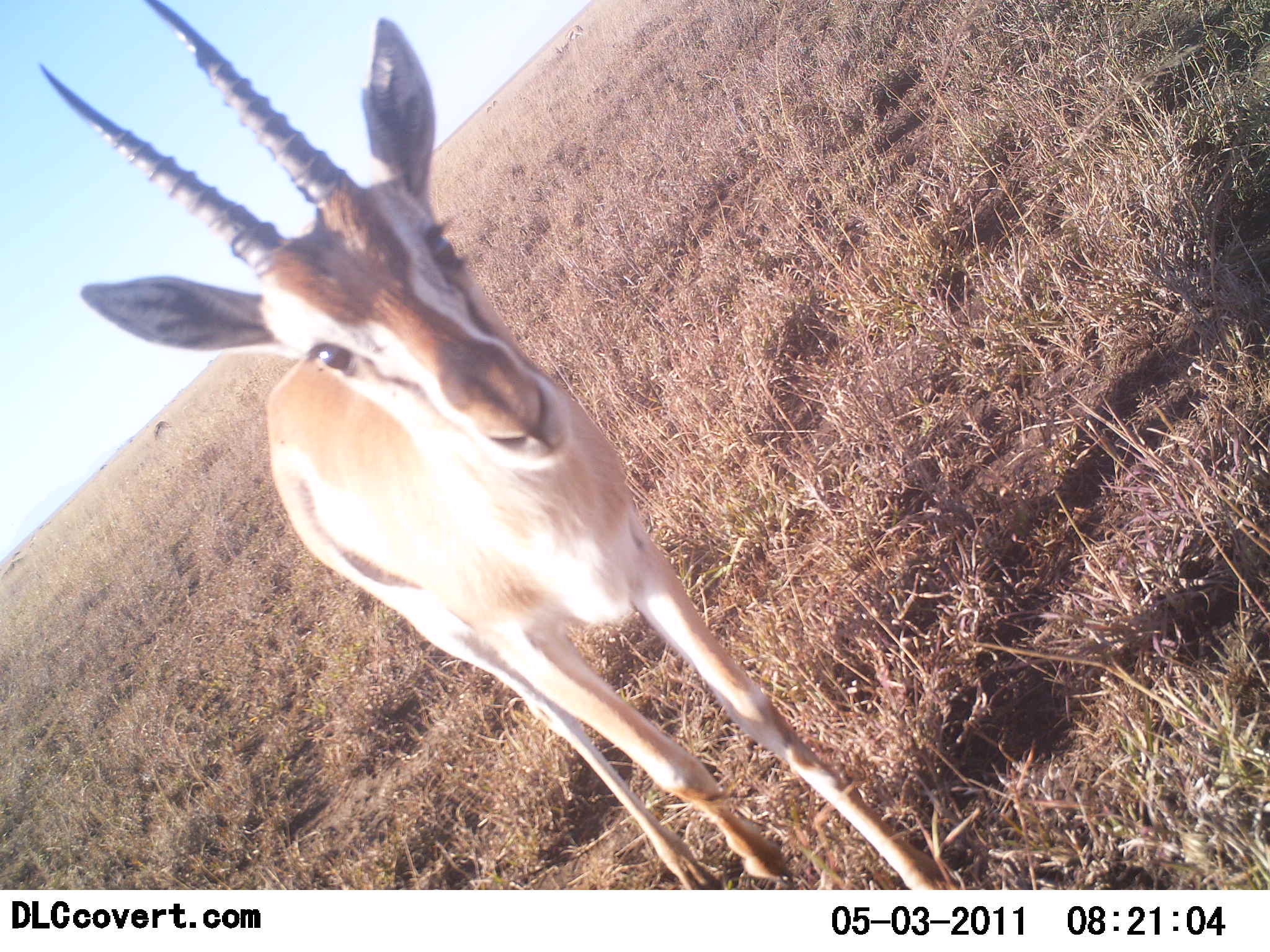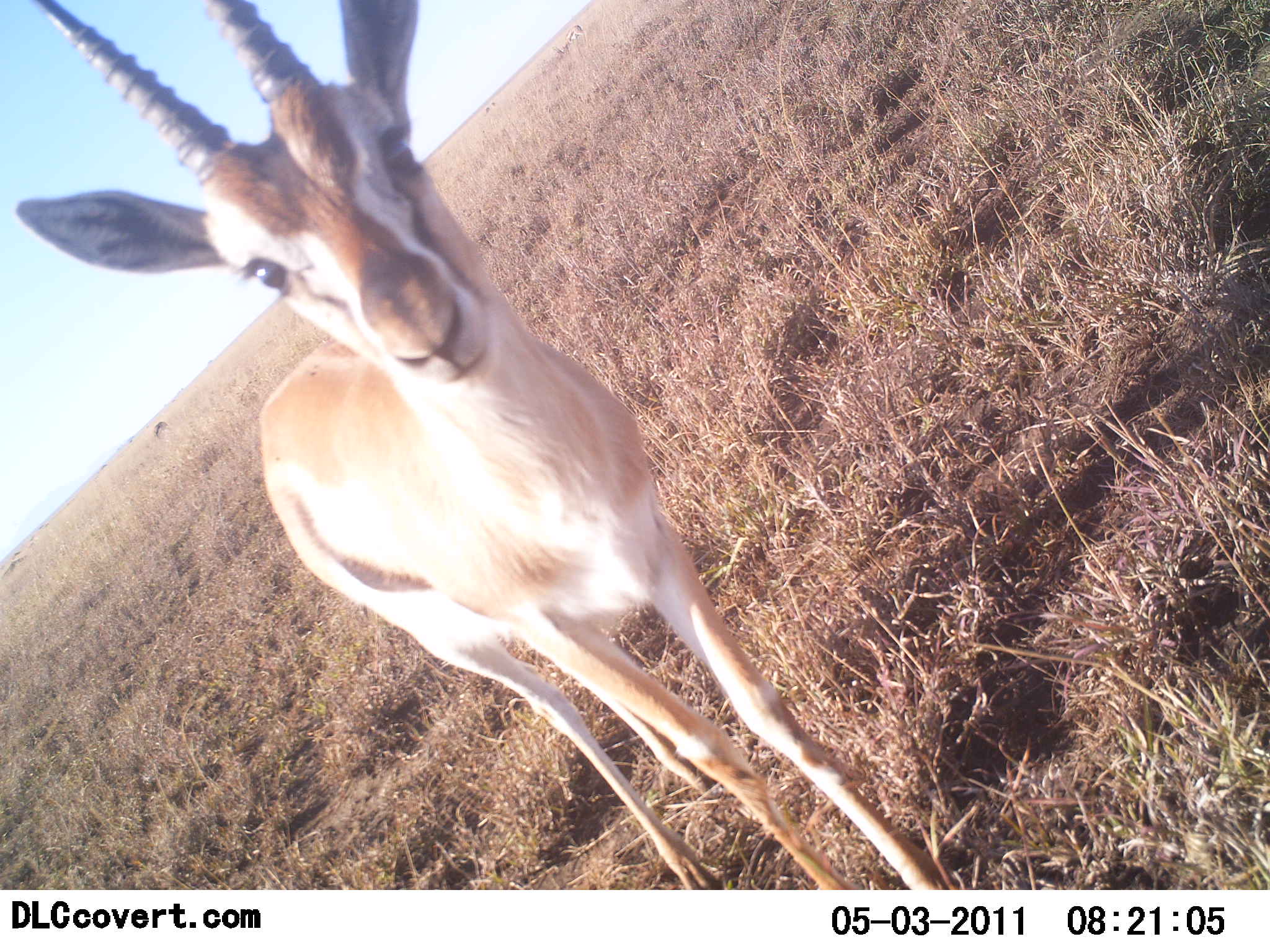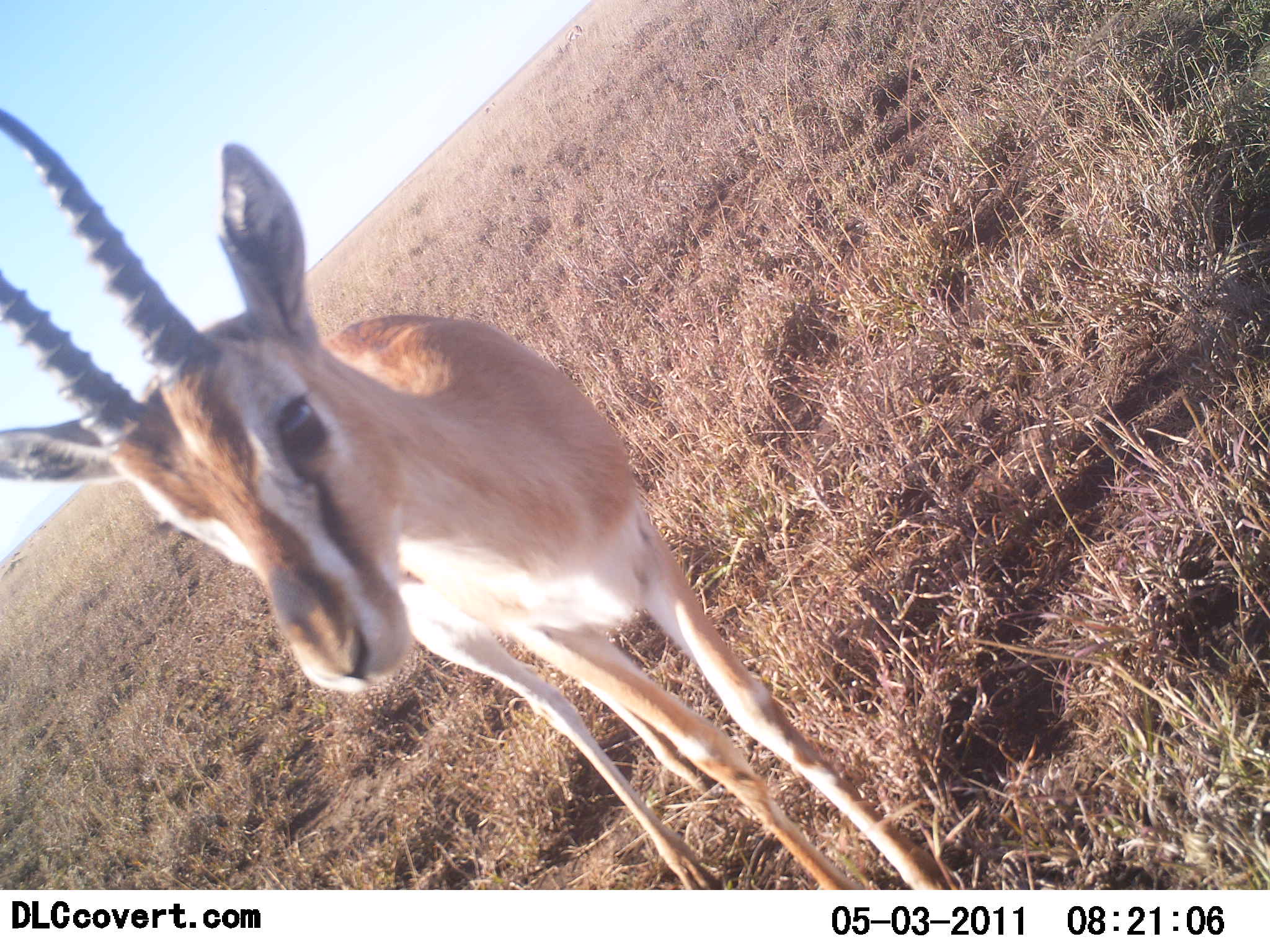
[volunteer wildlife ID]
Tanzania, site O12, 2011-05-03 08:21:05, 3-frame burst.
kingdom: Animalia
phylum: Chordata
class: Mammalia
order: Artiodactyla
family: Bovidae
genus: Eudorcas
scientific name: Eudorcas thomsonii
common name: thomson's gazelle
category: gazellethomsons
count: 1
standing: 100%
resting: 0%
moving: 0%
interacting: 0%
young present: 0%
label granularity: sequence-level